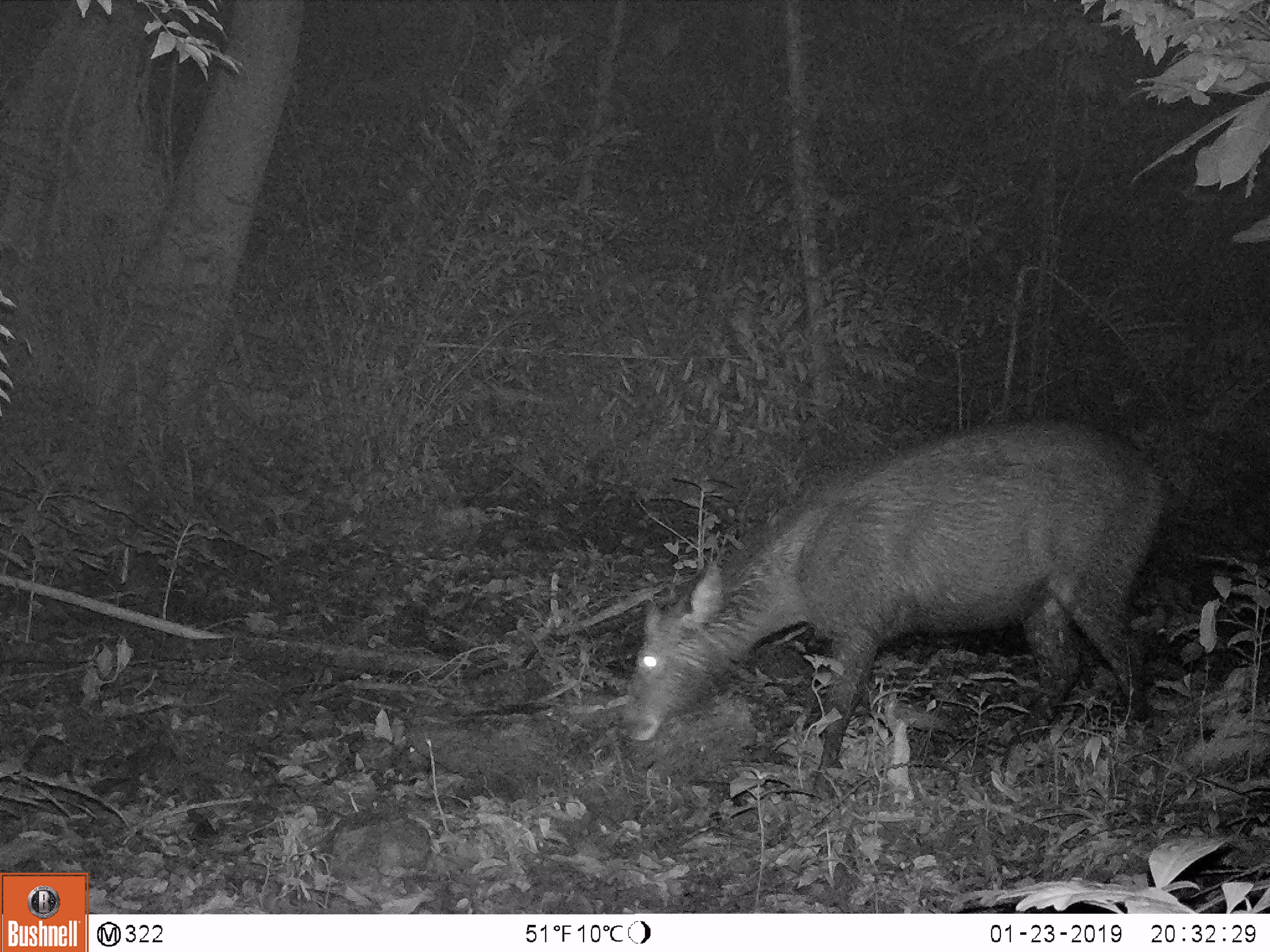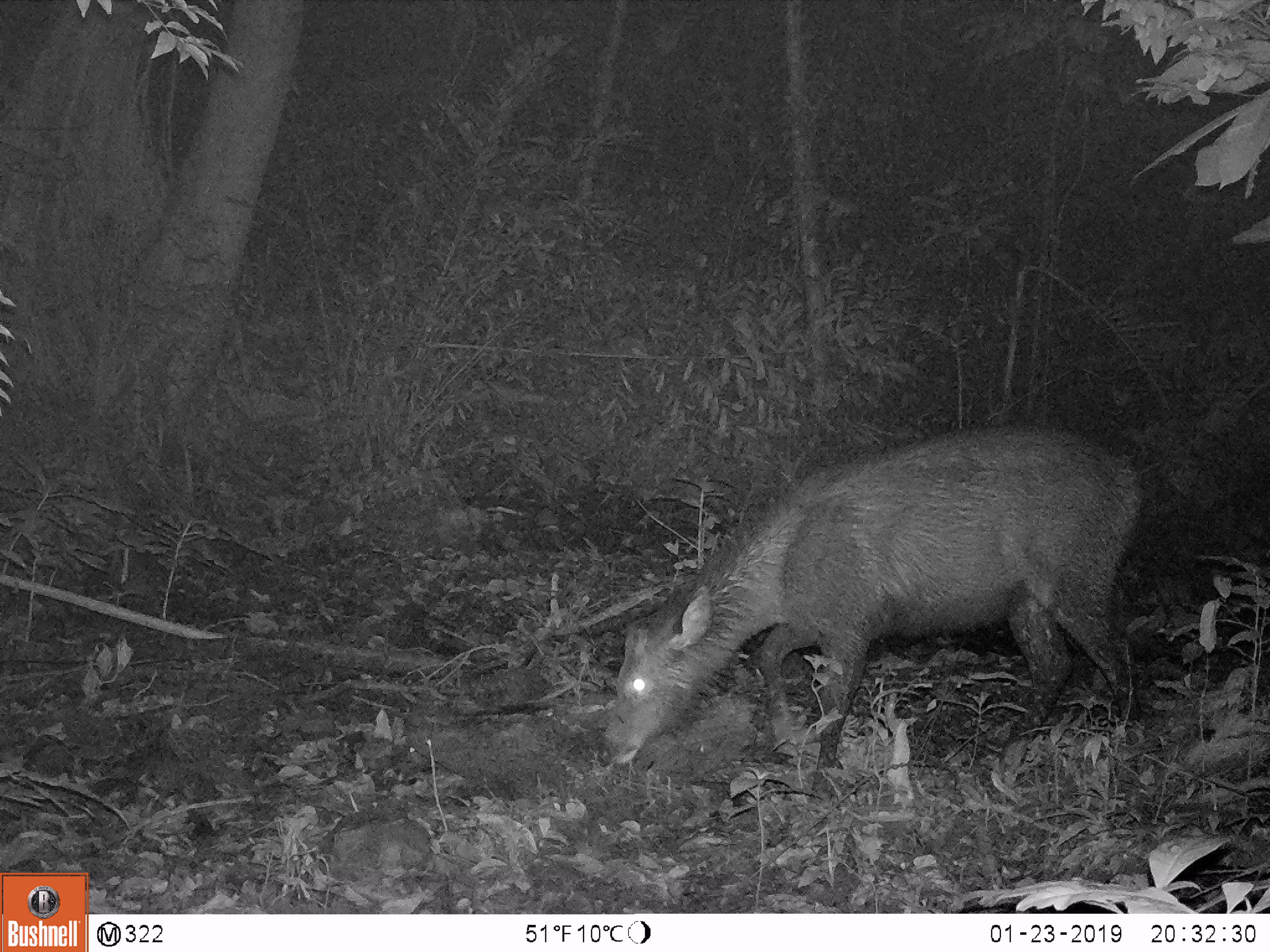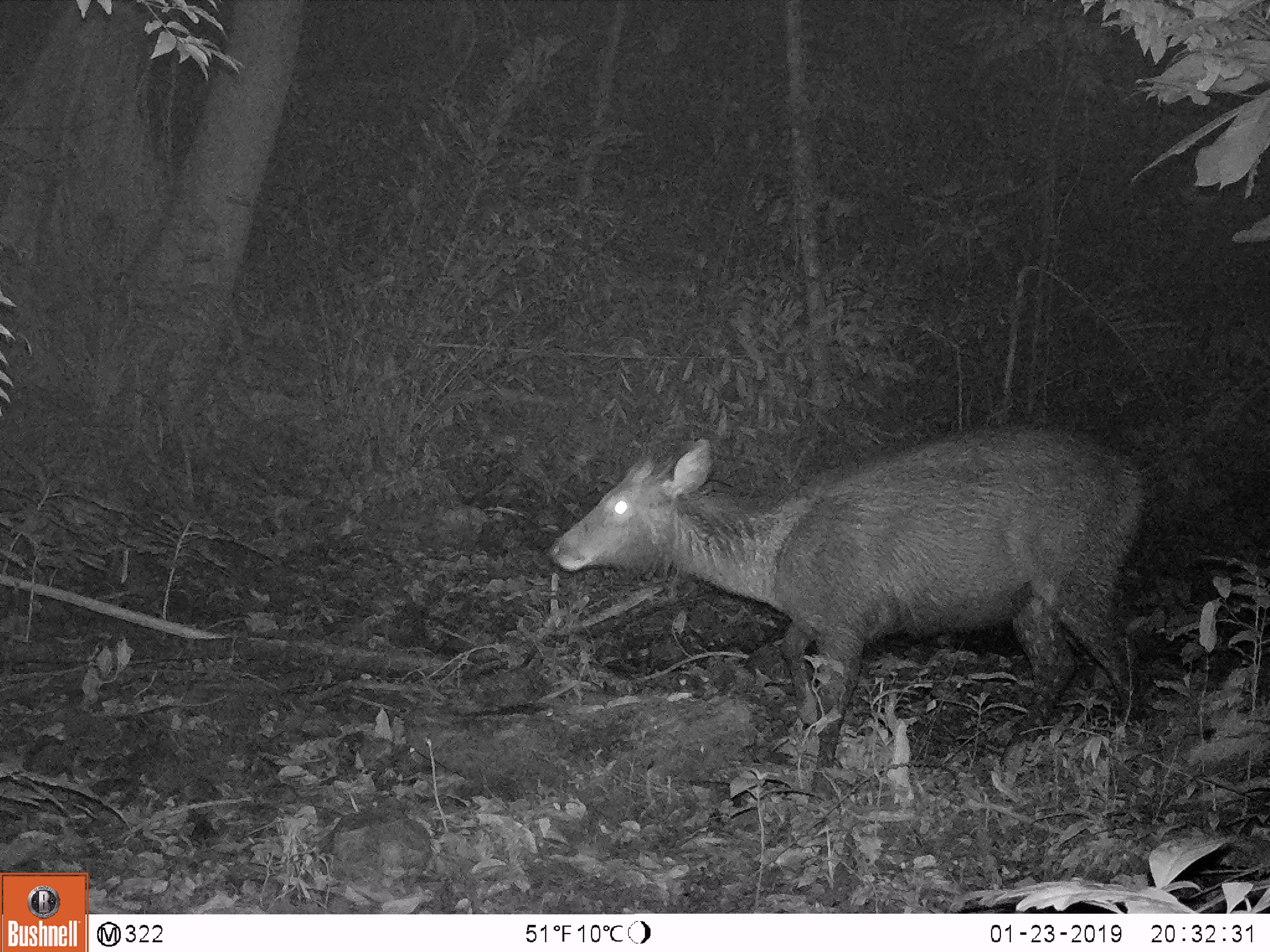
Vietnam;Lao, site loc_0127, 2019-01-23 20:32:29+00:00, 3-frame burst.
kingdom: Animalia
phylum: Chordata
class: Mammalia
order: Artiodactyla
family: Cervidae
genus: Rusa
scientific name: Rusa unicolor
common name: sambar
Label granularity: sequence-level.